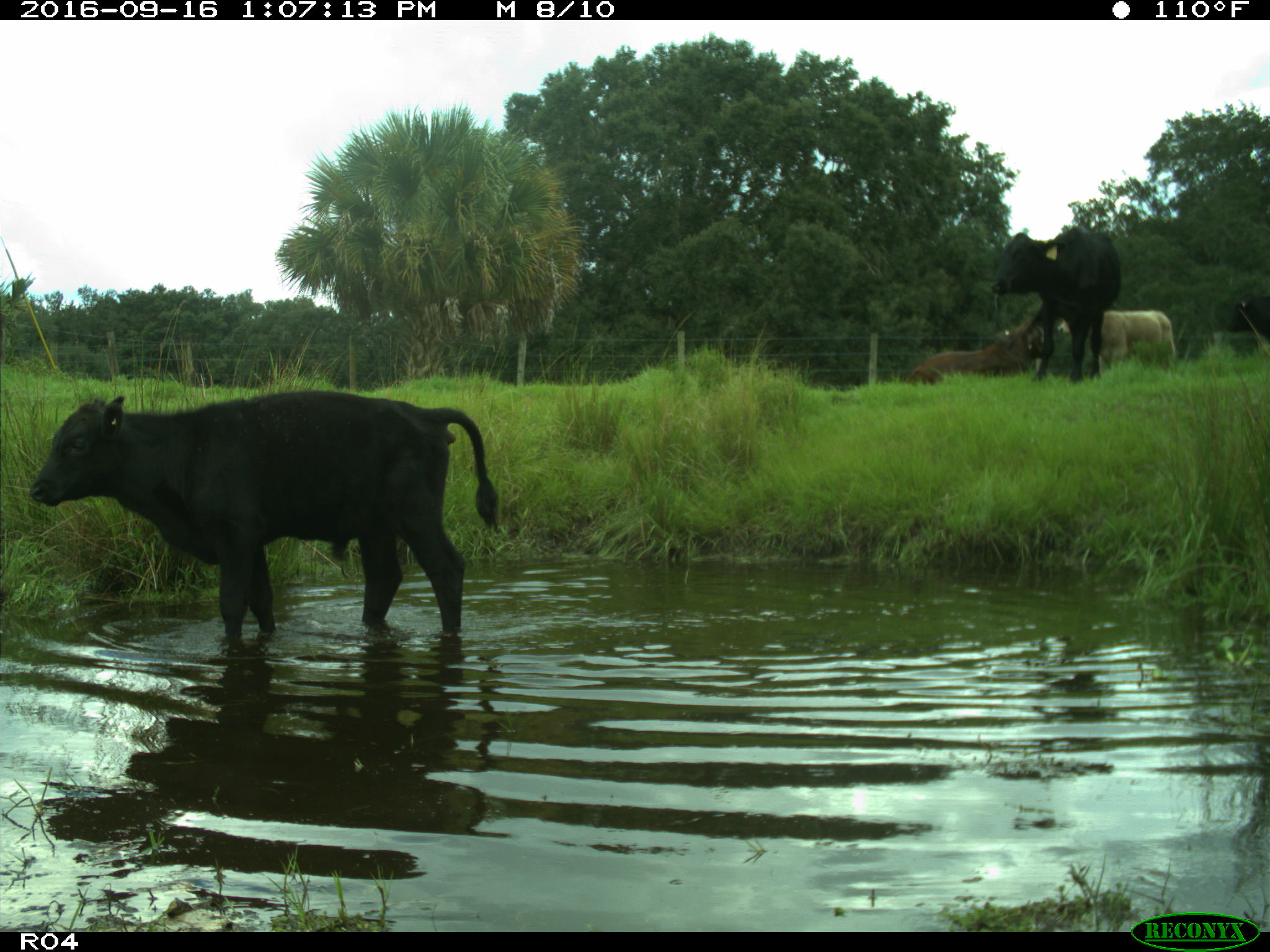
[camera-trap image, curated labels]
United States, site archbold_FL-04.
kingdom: Animalia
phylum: Chordata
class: Mammalia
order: Artiodactyla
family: Bovidae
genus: Bos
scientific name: Bos taurus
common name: domestic cow